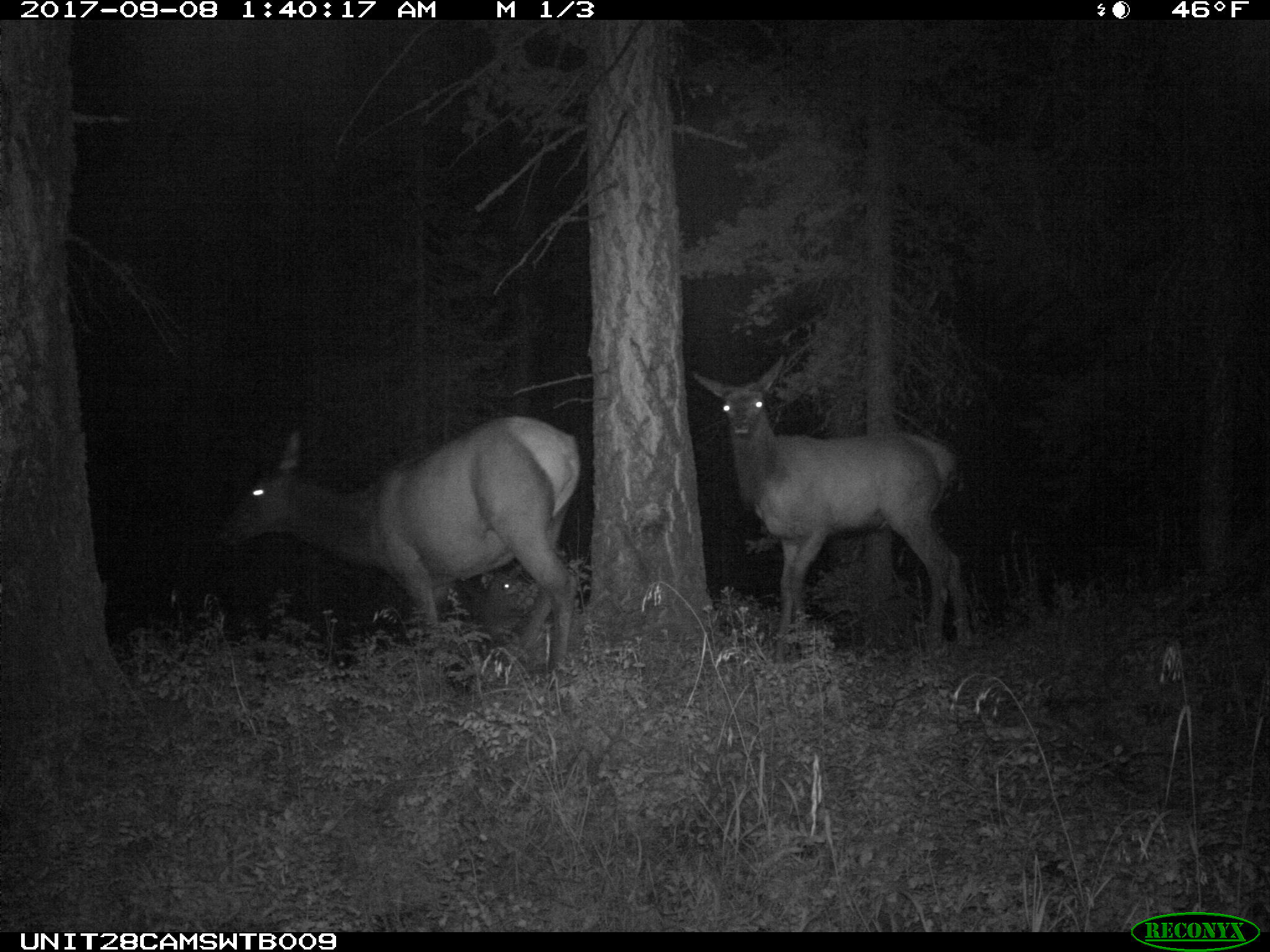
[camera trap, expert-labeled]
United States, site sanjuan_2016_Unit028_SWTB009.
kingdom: Animalia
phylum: Chordata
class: Mammalia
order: Artiodactyla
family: Cervidae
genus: Cervus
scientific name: Cervus elaphus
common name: red deer